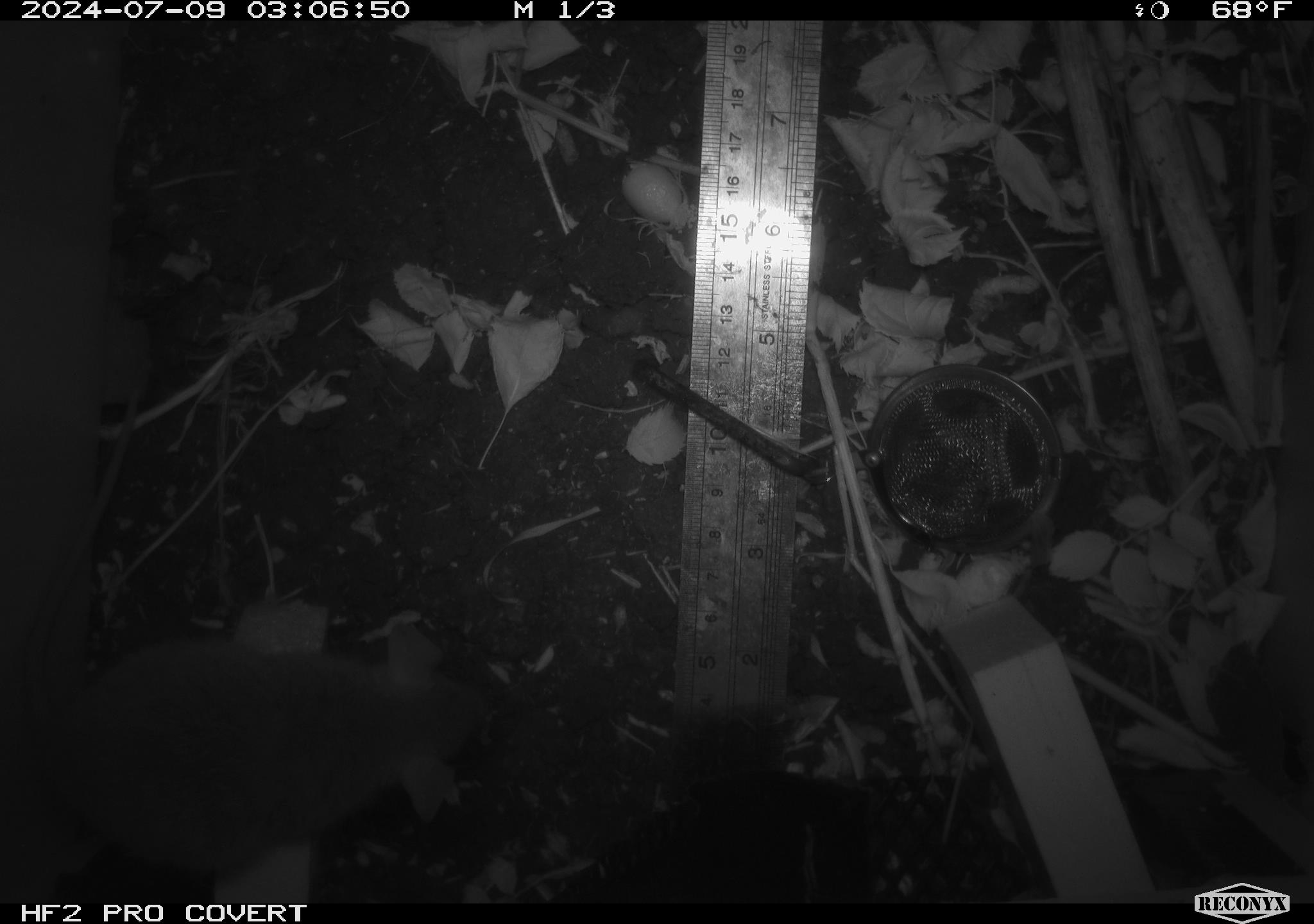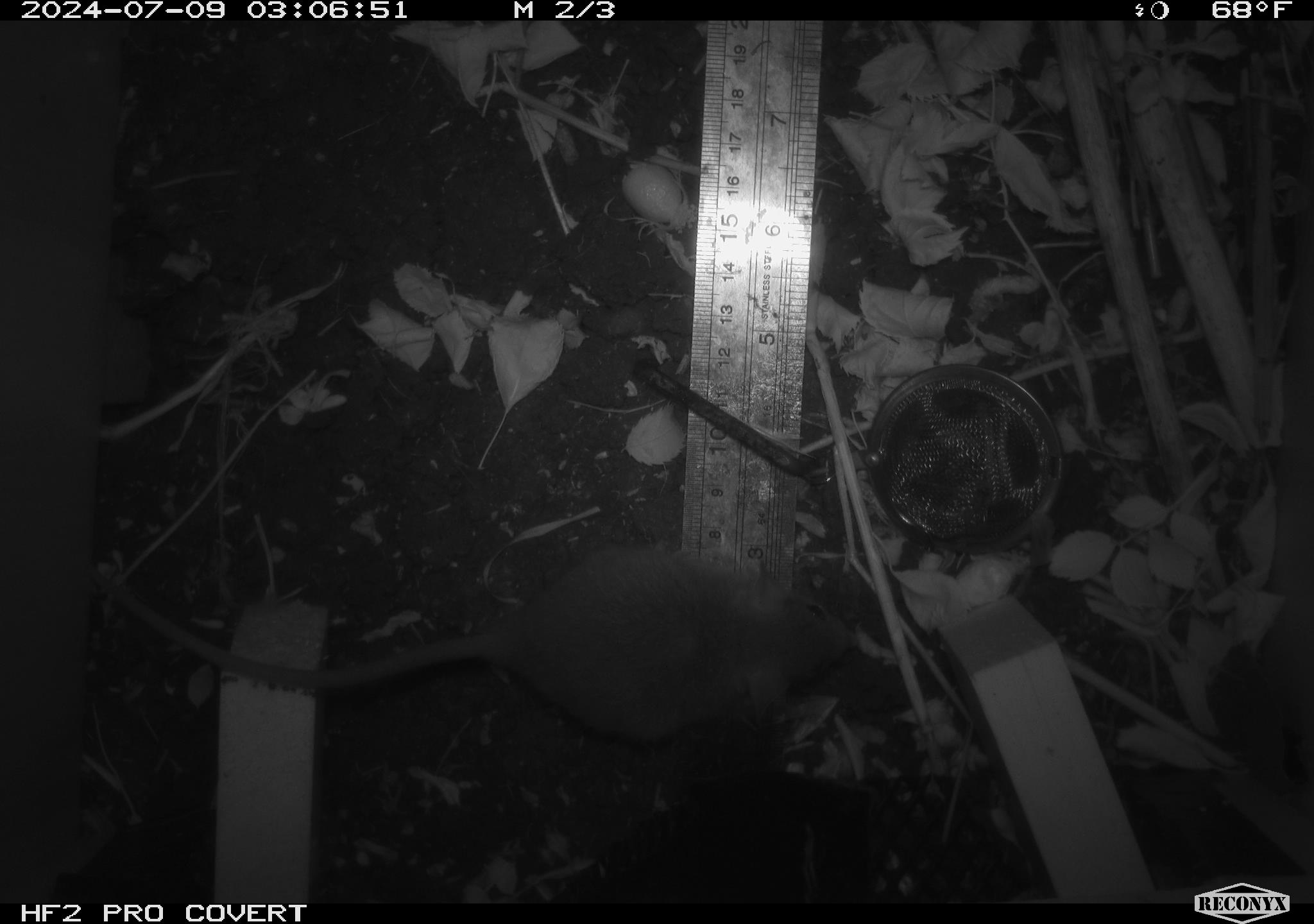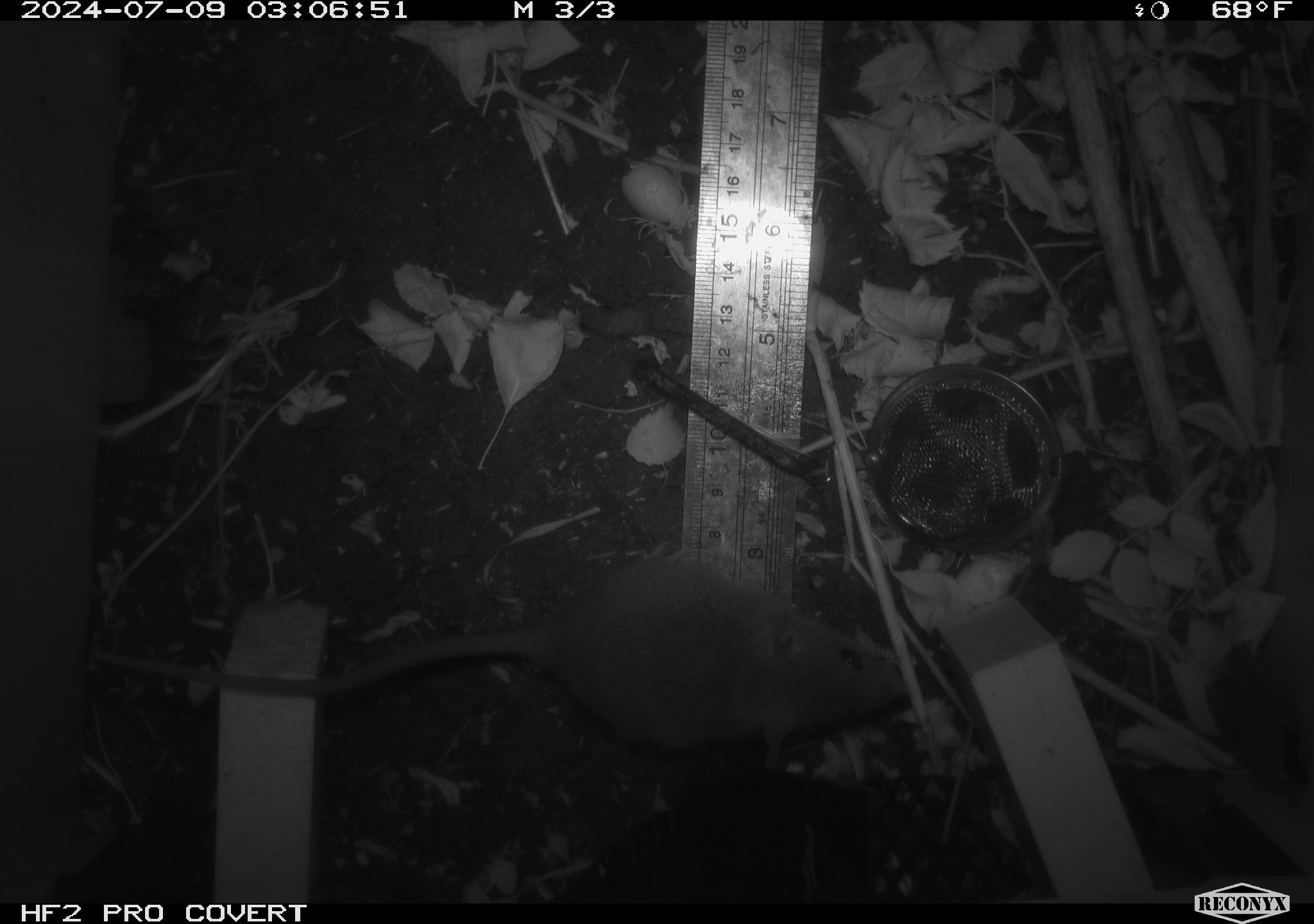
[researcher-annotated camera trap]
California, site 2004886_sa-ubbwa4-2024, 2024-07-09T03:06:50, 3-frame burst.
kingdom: Animalia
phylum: Chordata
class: Mammalia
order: Rodentia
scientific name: Rodentia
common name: woodrat or rat or mouse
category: woodrat or rat or mouse species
Woodrat or rat or mouse species (woodrat or rat or mouse) (Rodentia).